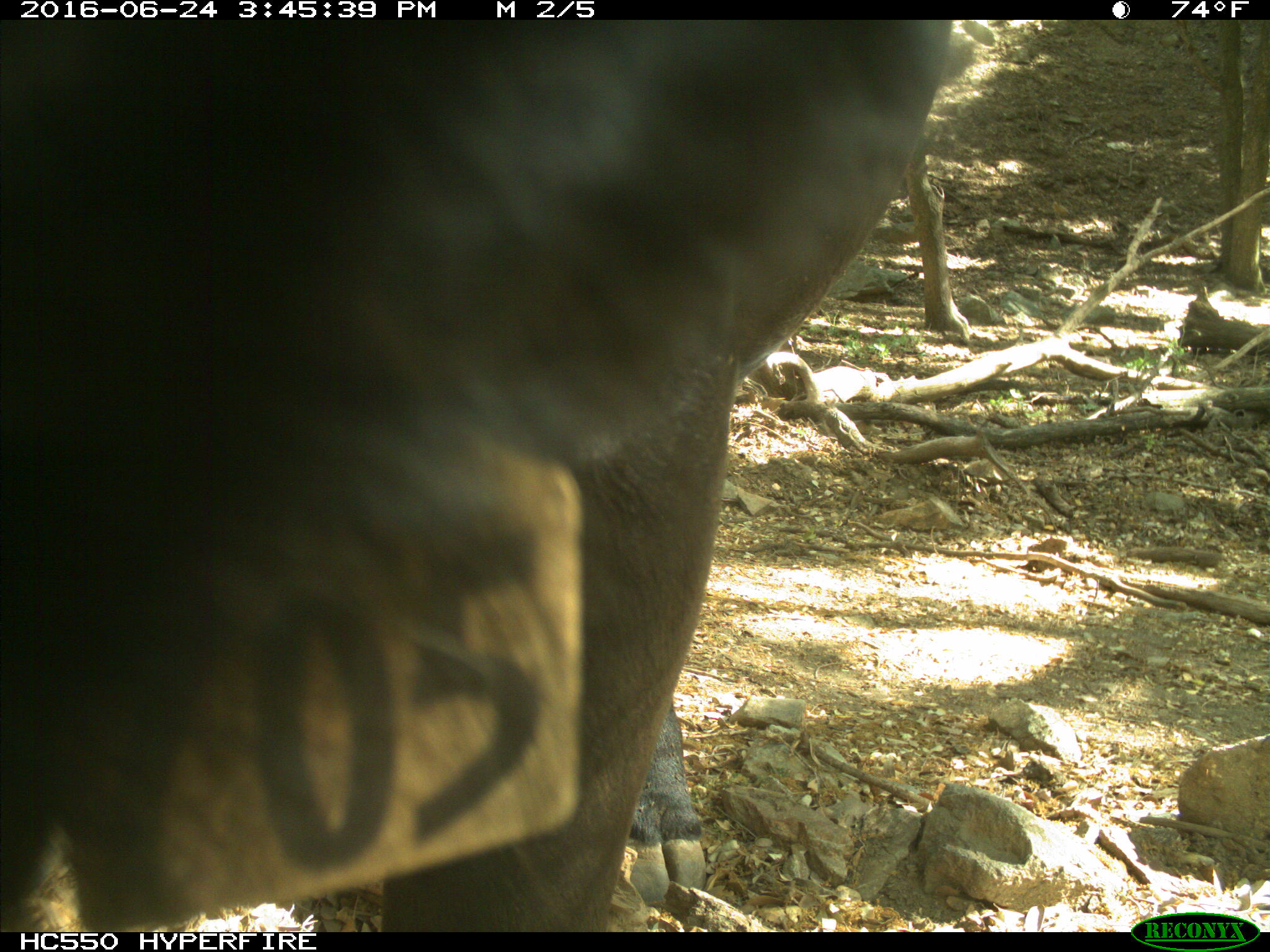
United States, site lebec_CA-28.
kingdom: Animalia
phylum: Chordata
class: Mammalia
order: Artiodactyla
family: Bovidae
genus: Bos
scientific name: Bos taurus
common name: domestic cow